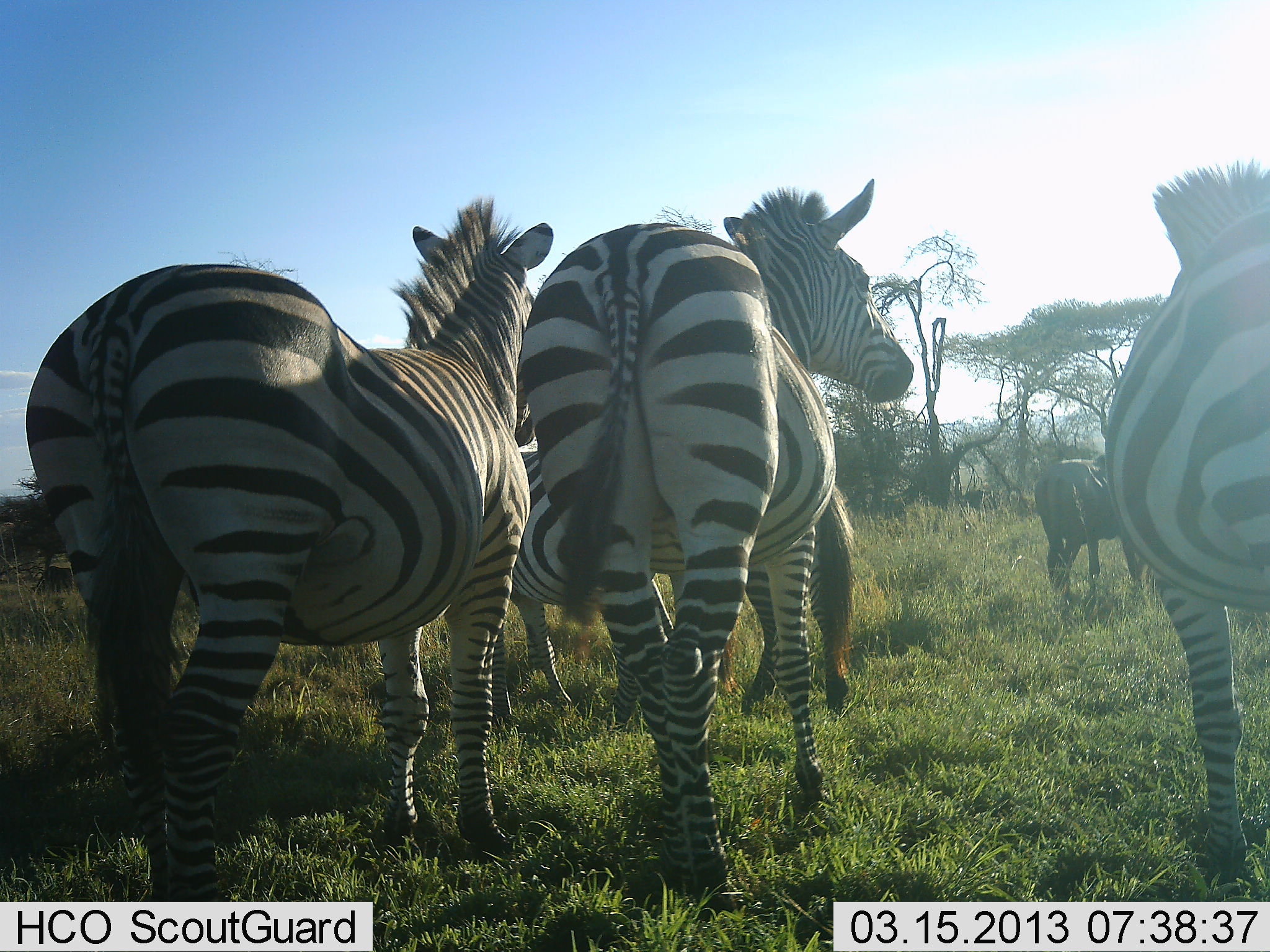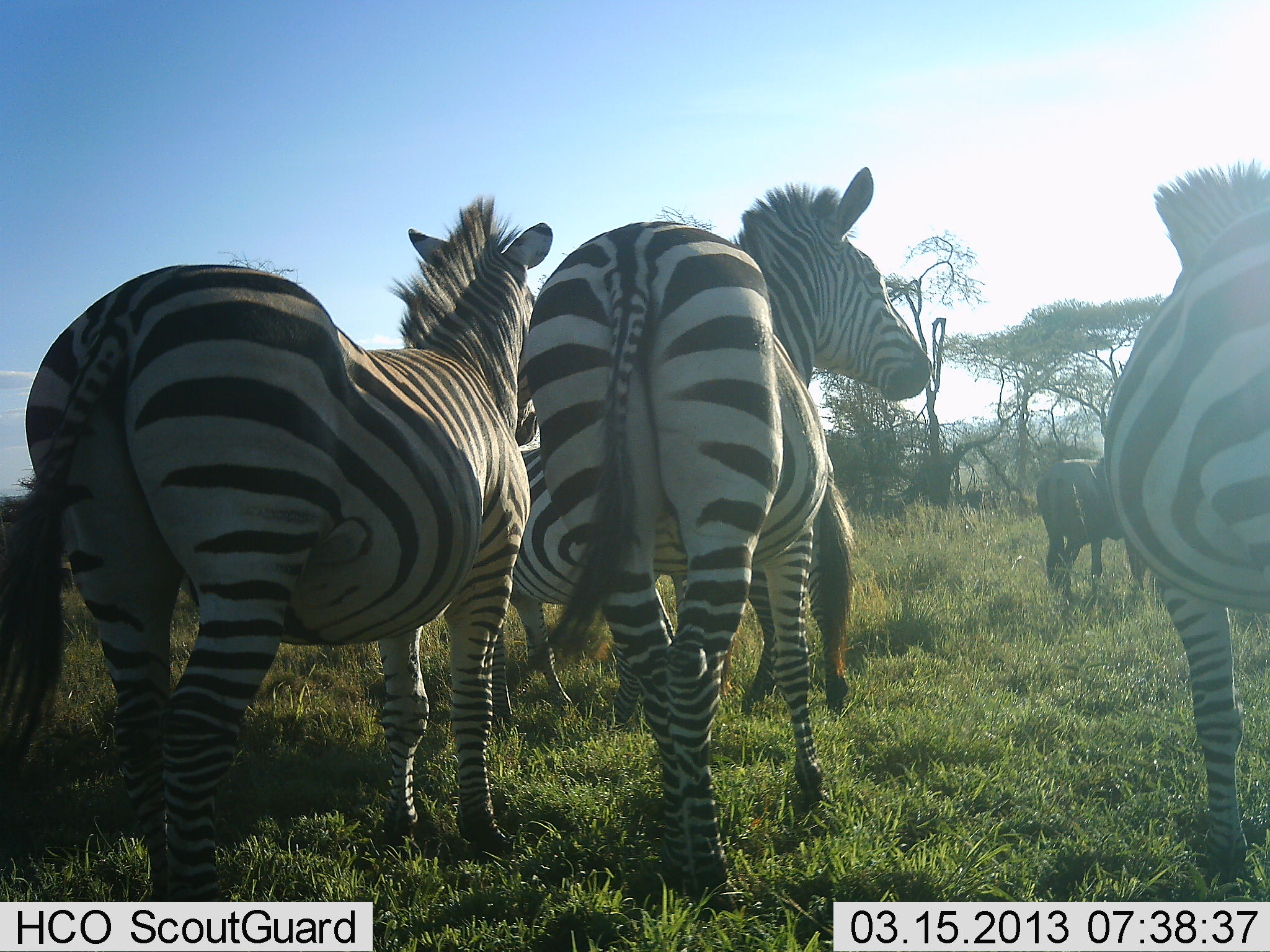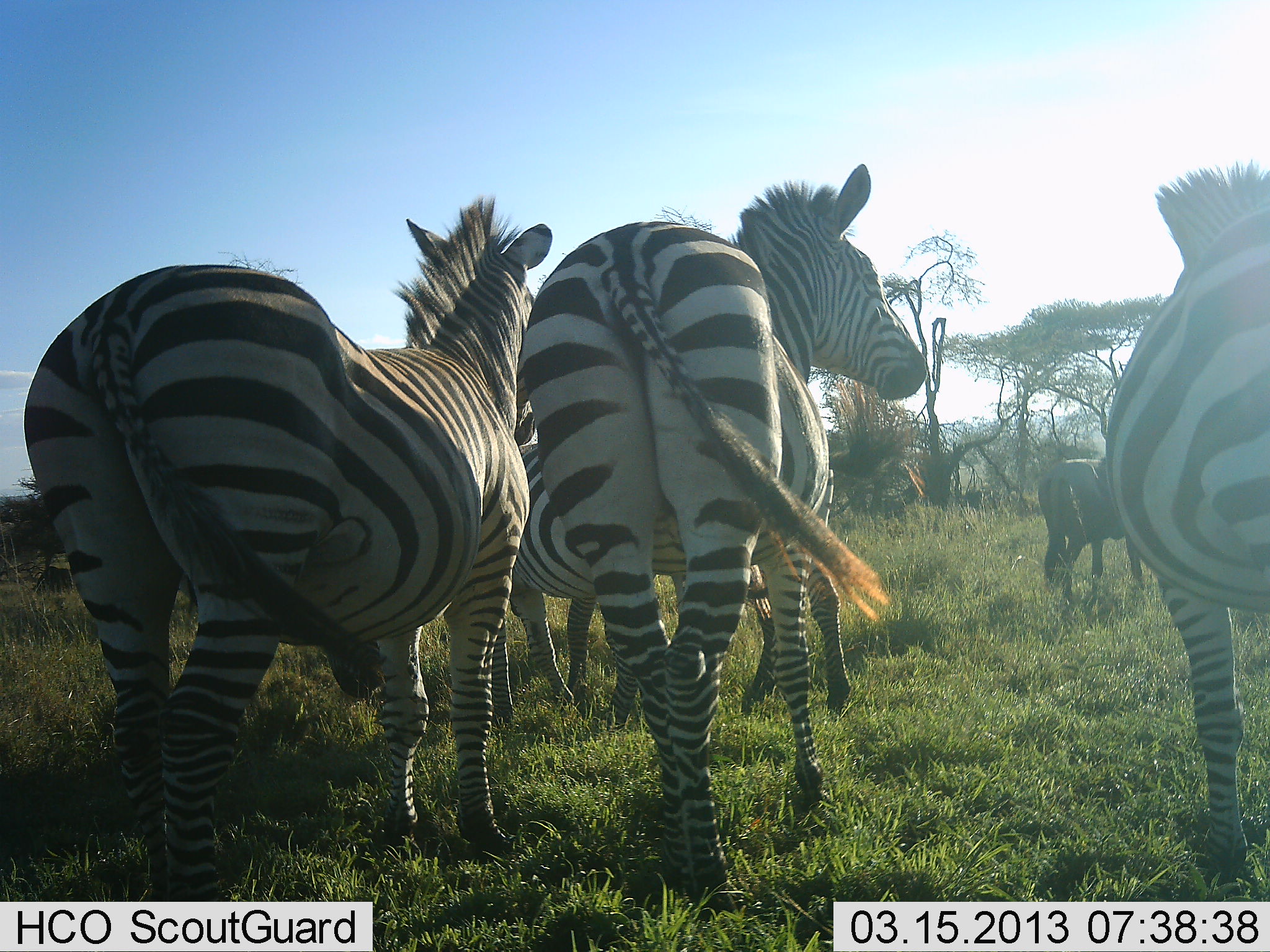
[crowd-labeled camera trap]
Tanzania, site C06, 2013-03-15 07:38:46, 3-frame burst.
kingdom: Animalia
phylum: Chordata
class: Mammalia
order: Perissodactyla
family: Equidae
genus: Equus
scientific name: Equus quagga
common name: plains zebra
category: zebra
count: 5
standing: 96%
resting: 4%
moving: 0%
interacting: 8%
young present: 0%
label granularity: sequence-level